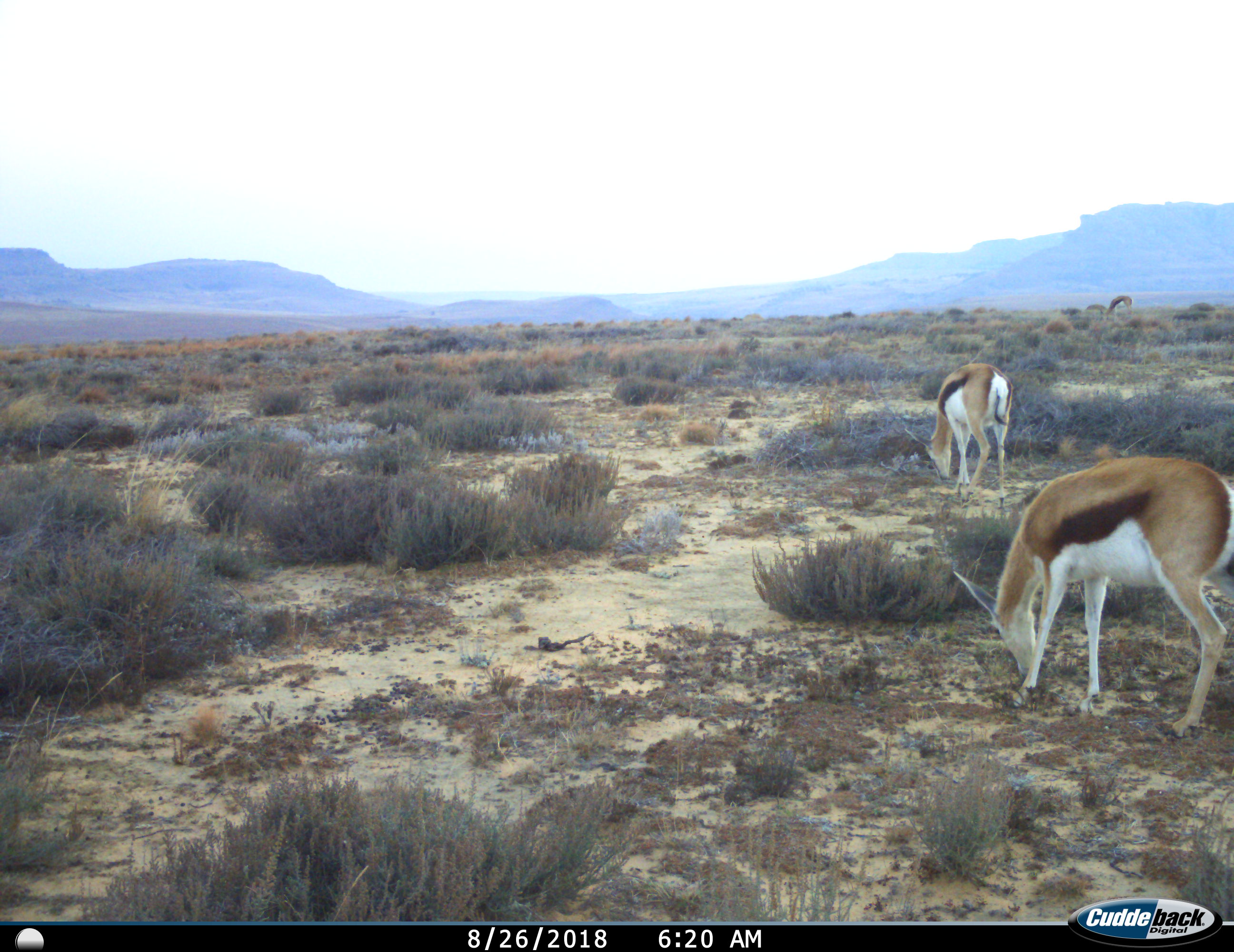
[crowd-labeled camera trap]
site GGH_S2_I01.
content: unidentified animal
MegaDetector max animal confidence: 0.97